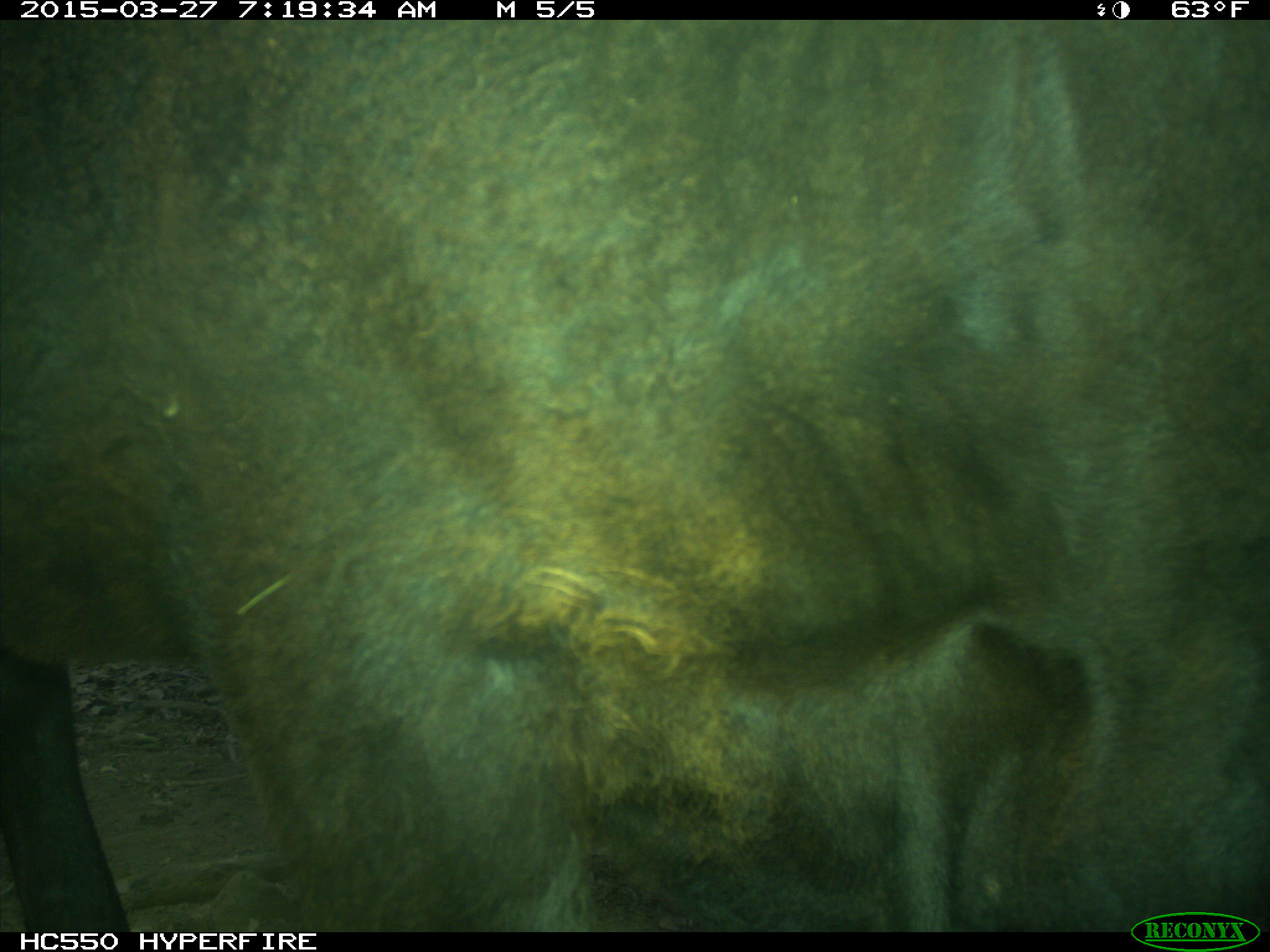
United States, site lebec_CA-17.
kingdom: Animalia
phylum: Chordata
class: Mammalia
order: Artiodactyla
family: Bovidae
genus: Bos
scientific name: Bos taurus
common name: domestic cow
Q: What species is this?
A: Bos taurus (domestic cow).